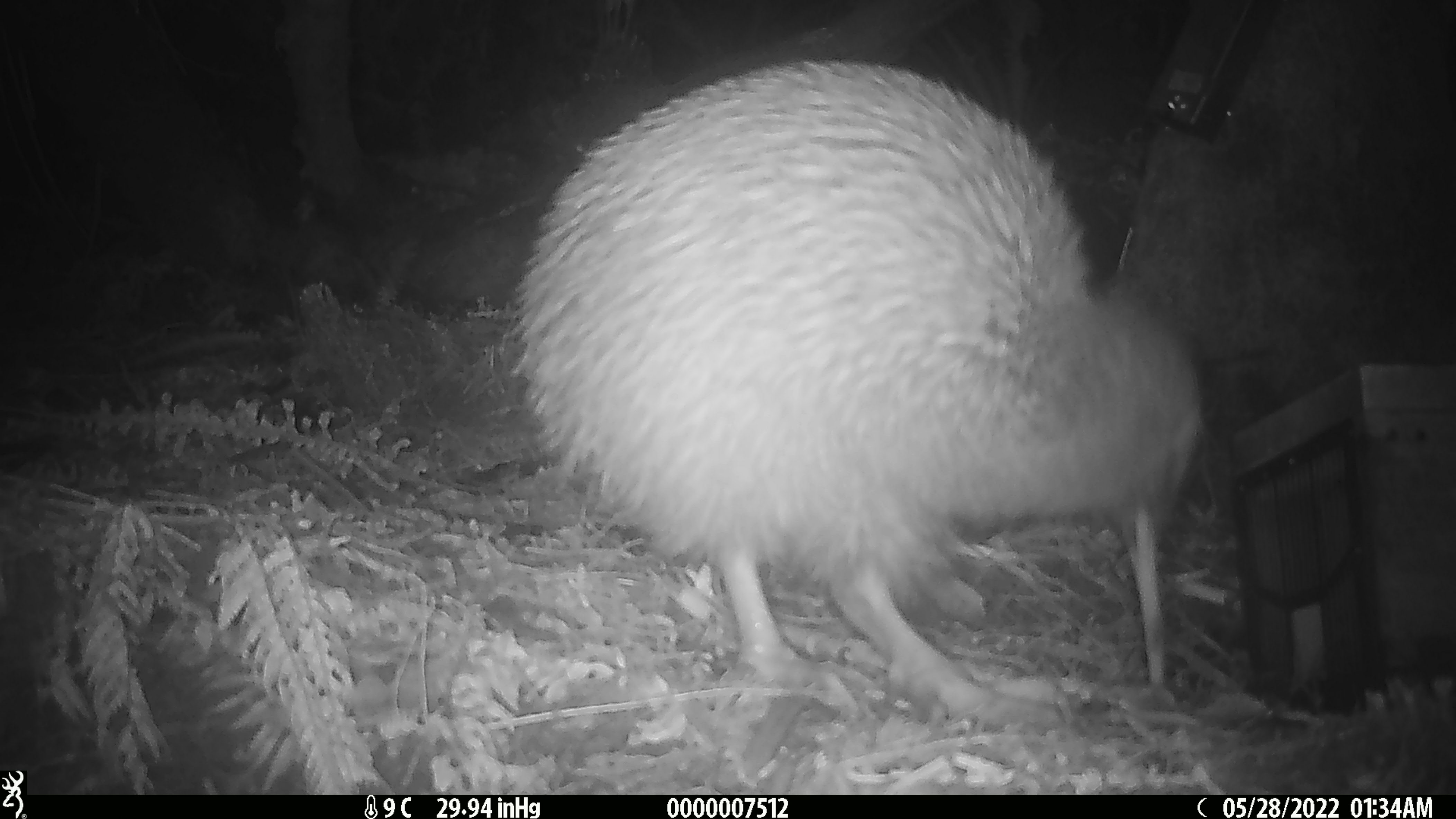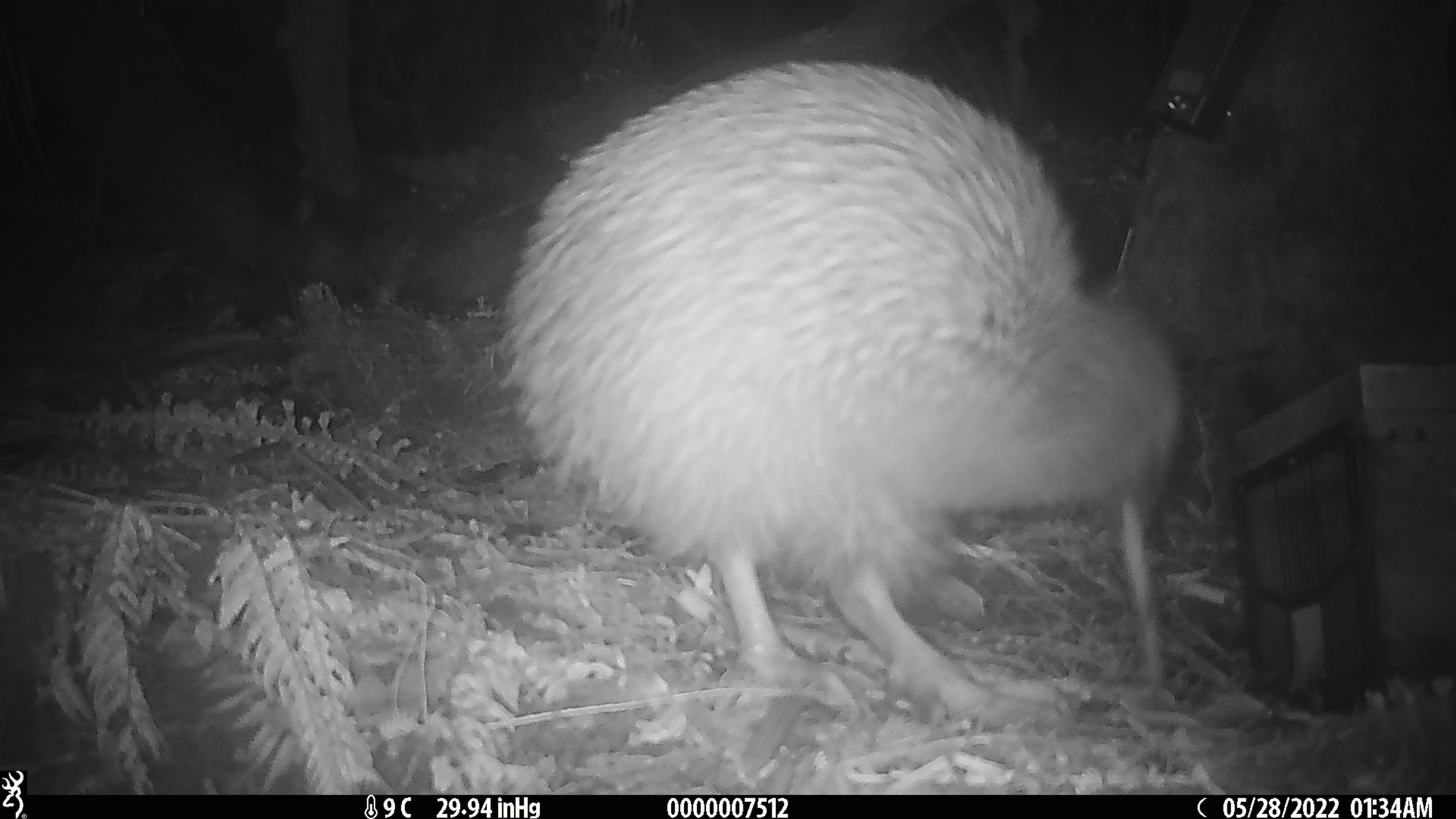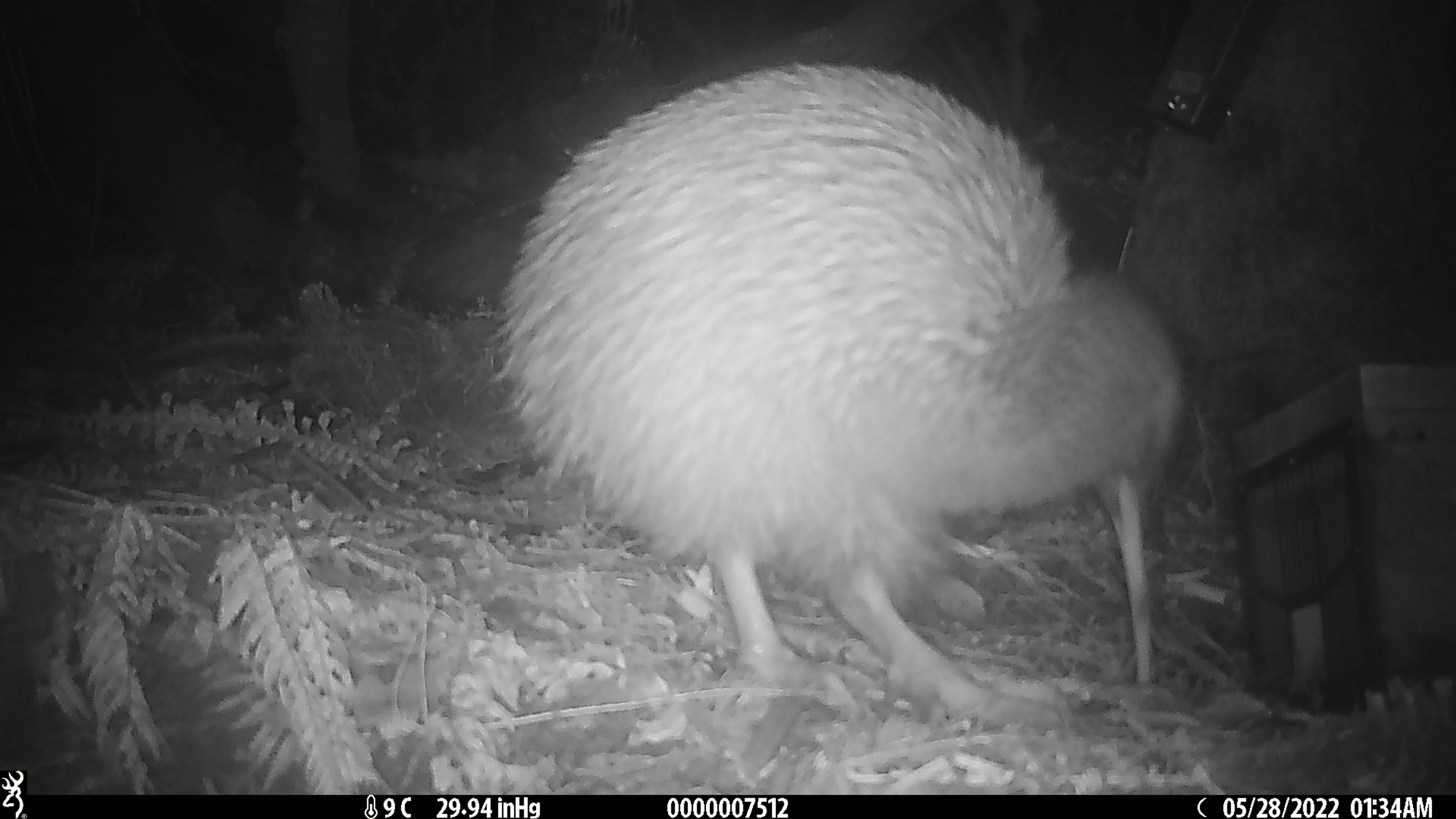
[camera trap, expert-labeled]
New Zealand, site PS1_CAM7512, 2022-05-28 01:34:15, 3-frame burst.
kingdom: Animalia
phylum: Chordata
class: Aves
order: Apterygiformes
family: Apterygidae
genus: Apteryx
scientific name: Apteryx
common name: kiwi